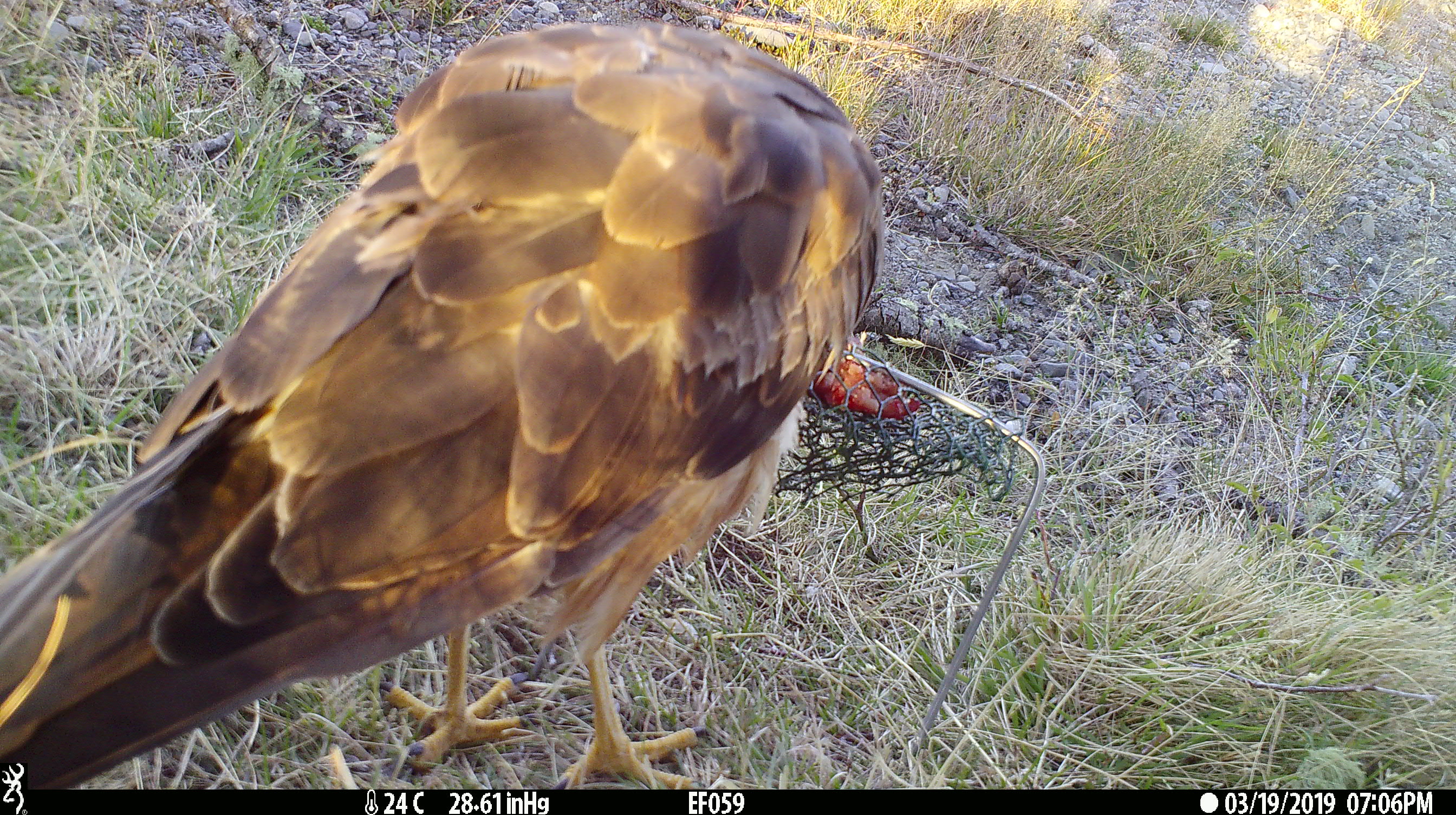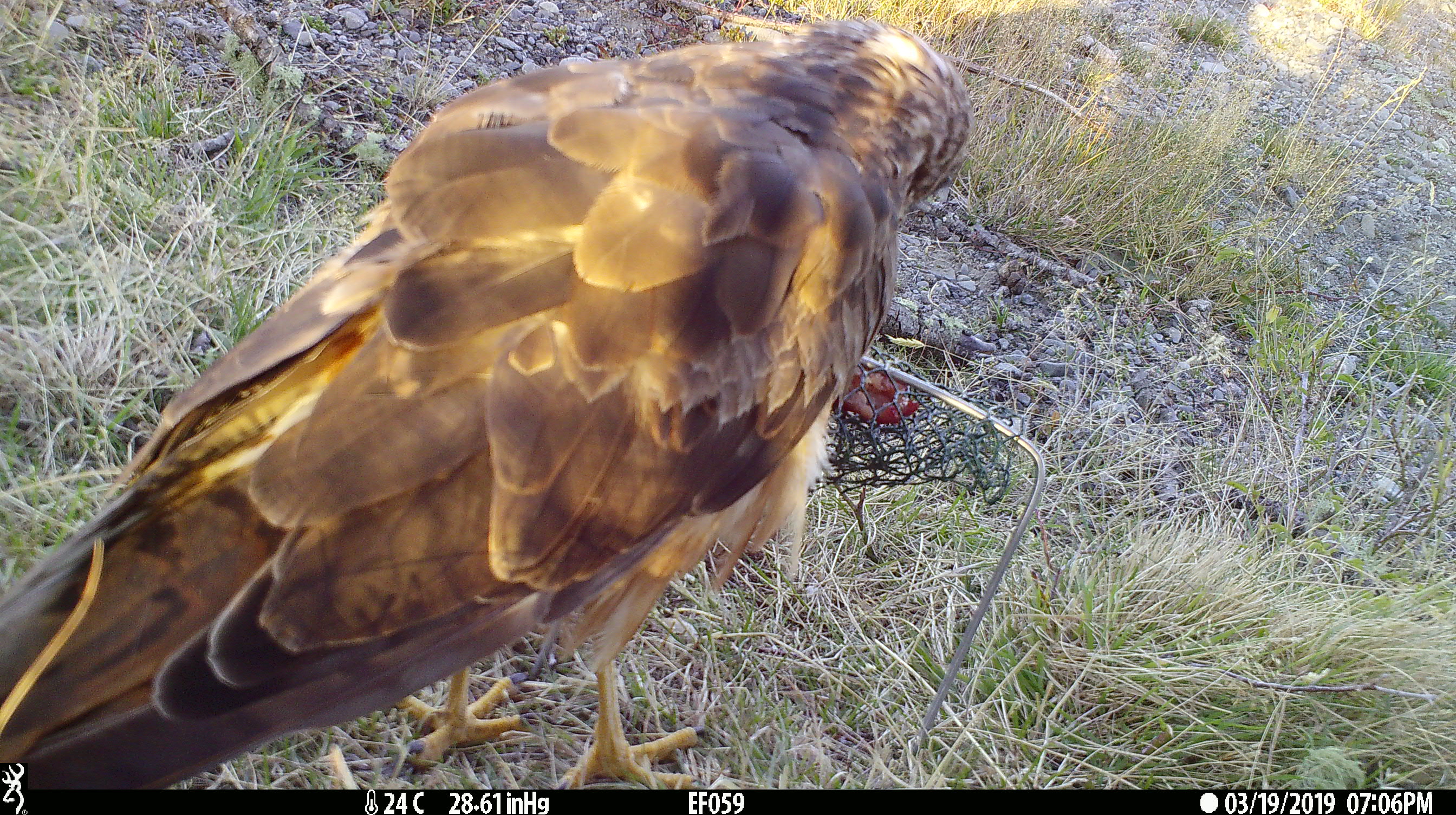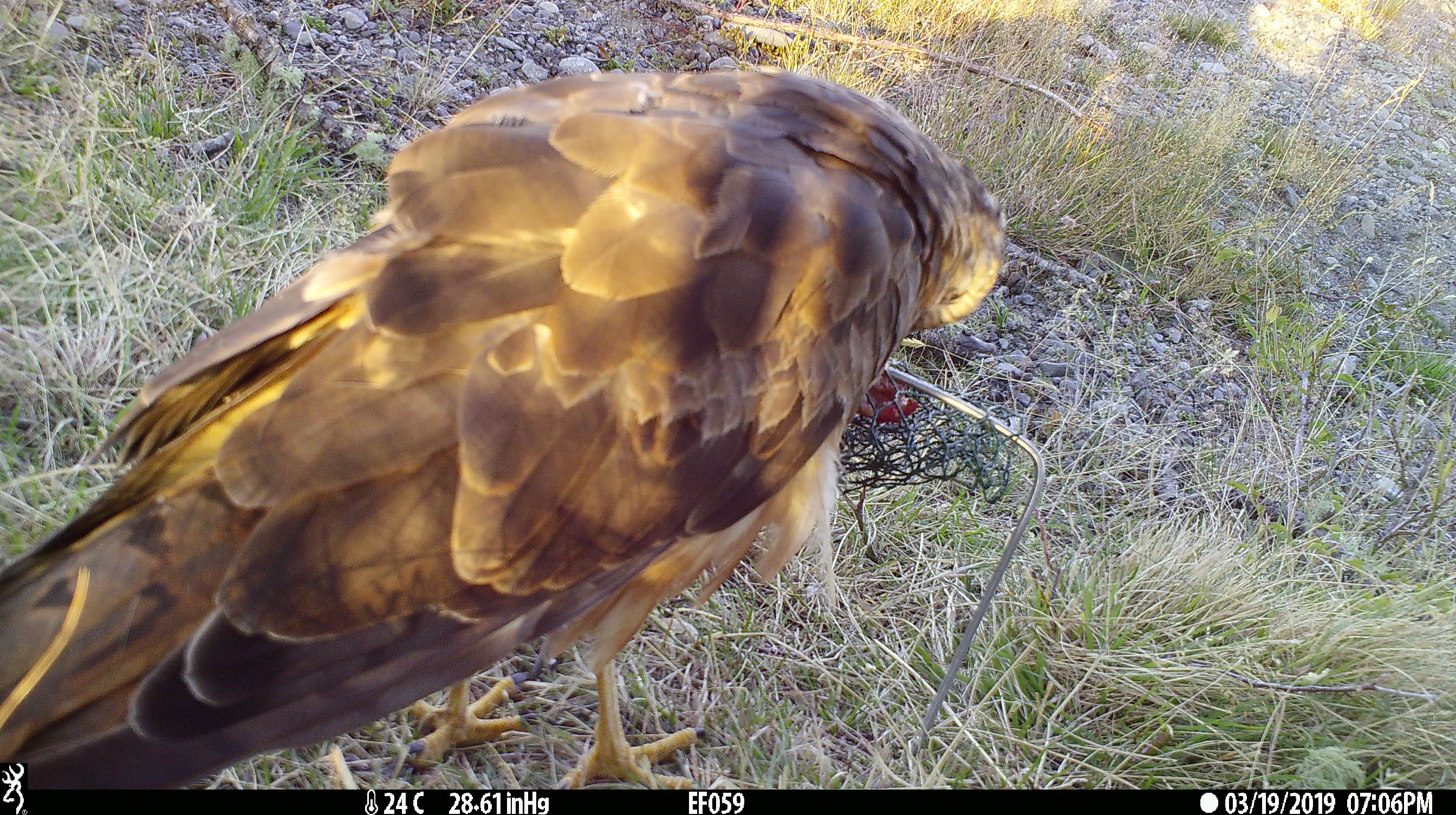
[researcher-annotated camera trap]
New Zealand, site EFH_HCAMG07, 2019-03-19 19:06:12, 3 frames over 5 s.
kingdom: Animalia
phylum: Chordata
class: Aves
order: Accipitriformes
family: Accipitridae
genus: Circus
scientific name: Circus approximans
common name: swamp harrier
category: harrier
Harrier (swamp harrier) (Circus approximans).